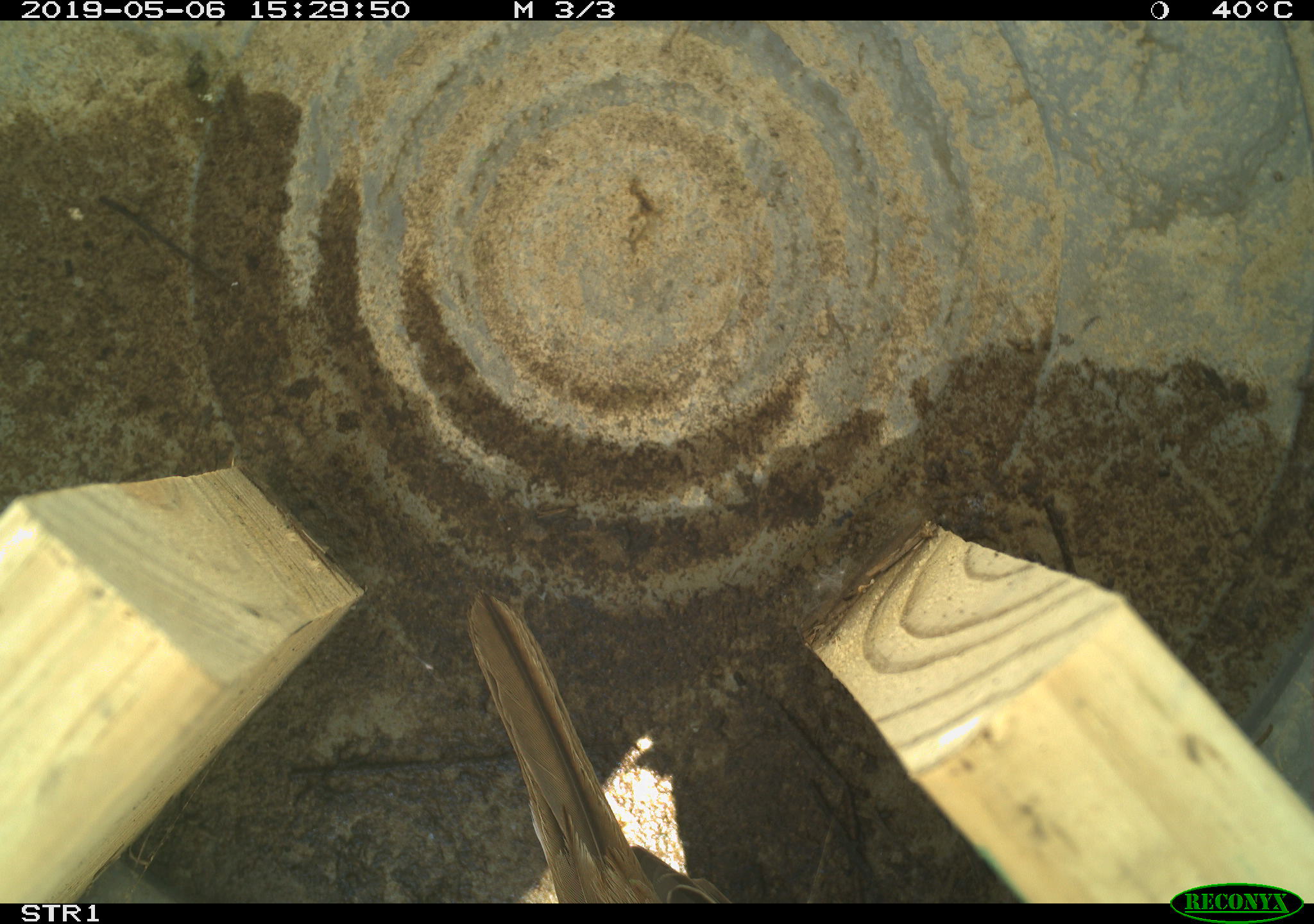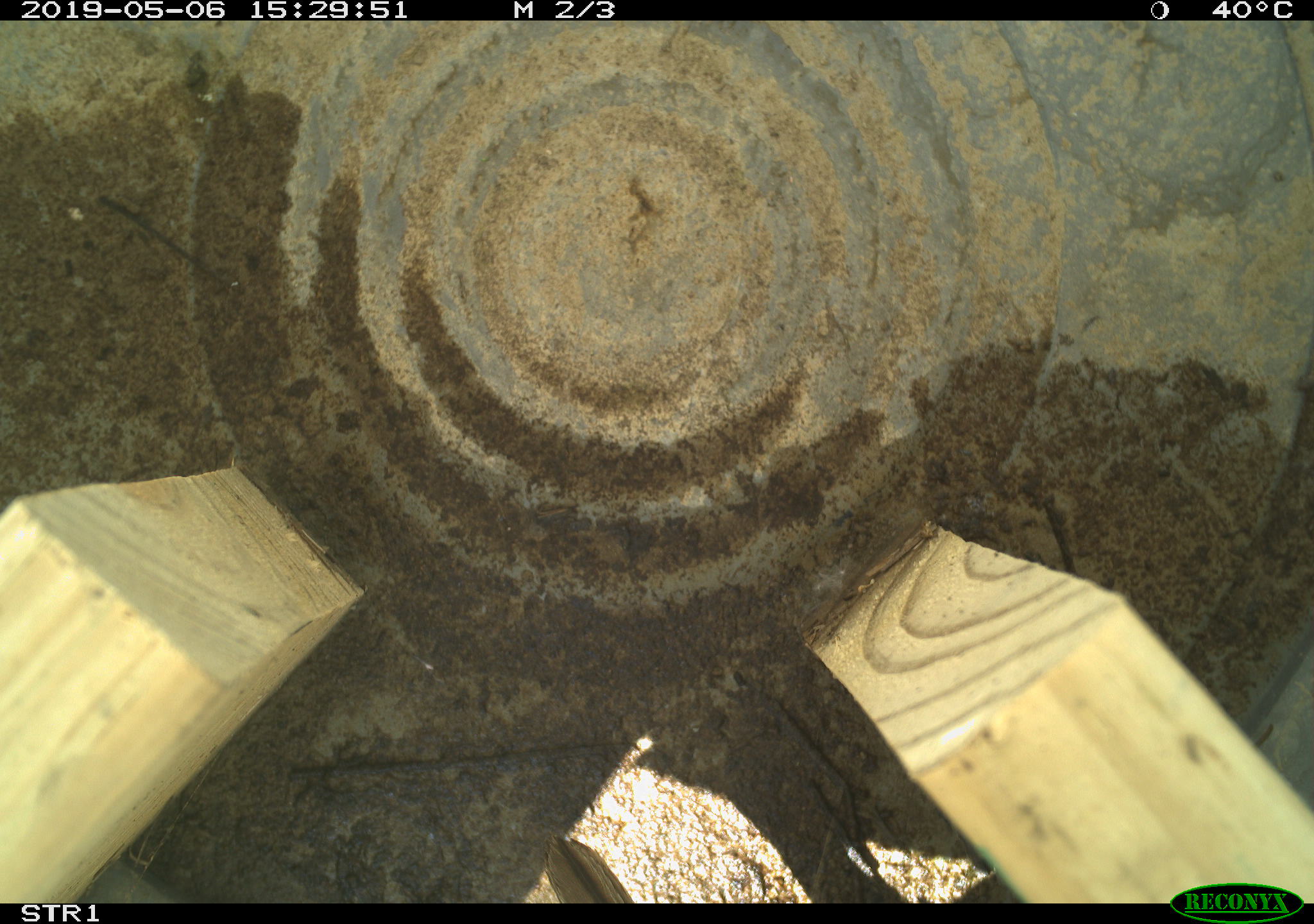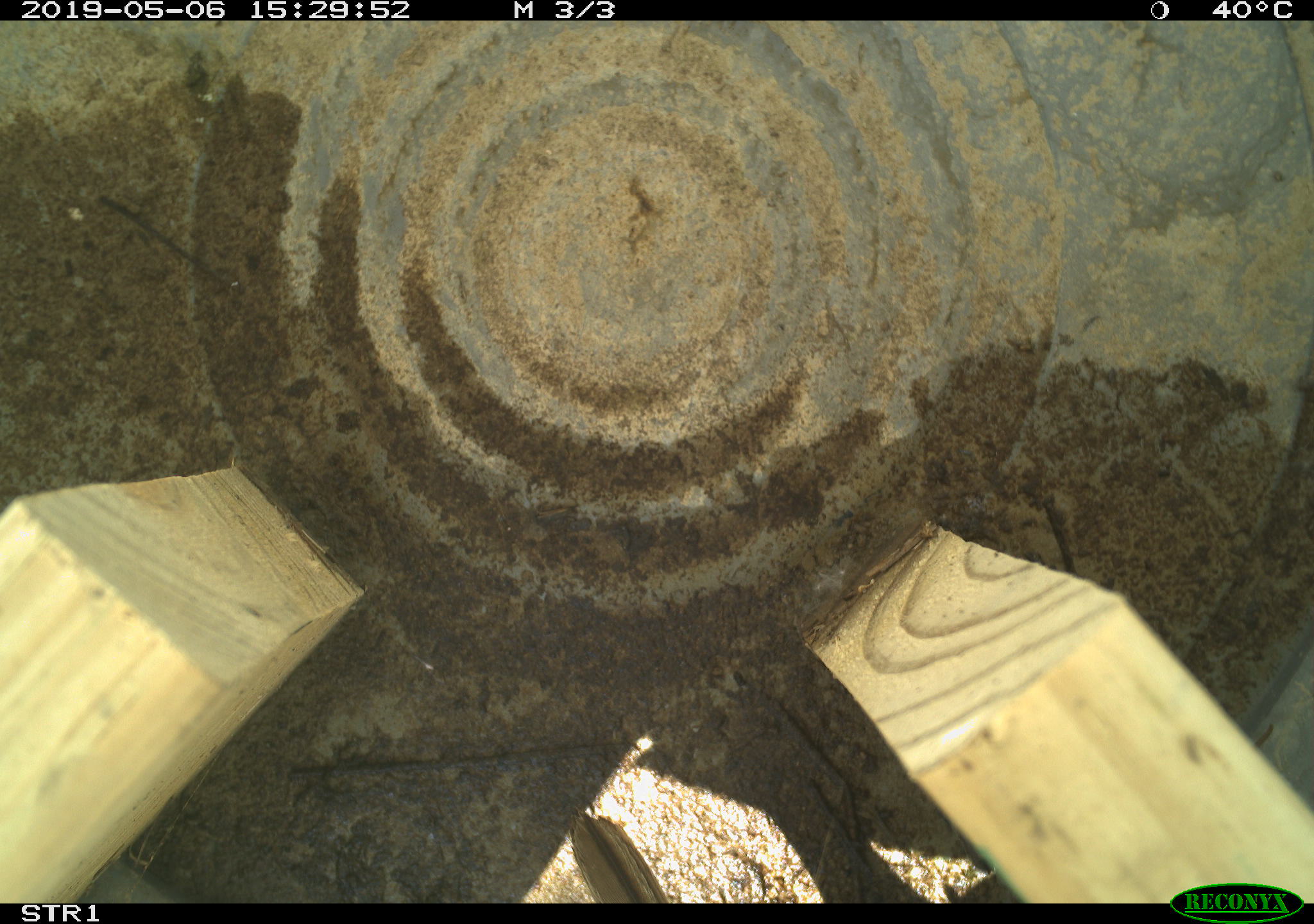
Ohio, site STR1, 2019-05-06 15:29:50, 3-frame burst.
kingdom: Animalia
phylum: Chordata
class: Aves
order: Passeriformes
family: Passerellidae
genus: Melospiza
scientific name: Melospiza melodia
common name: song sparrow